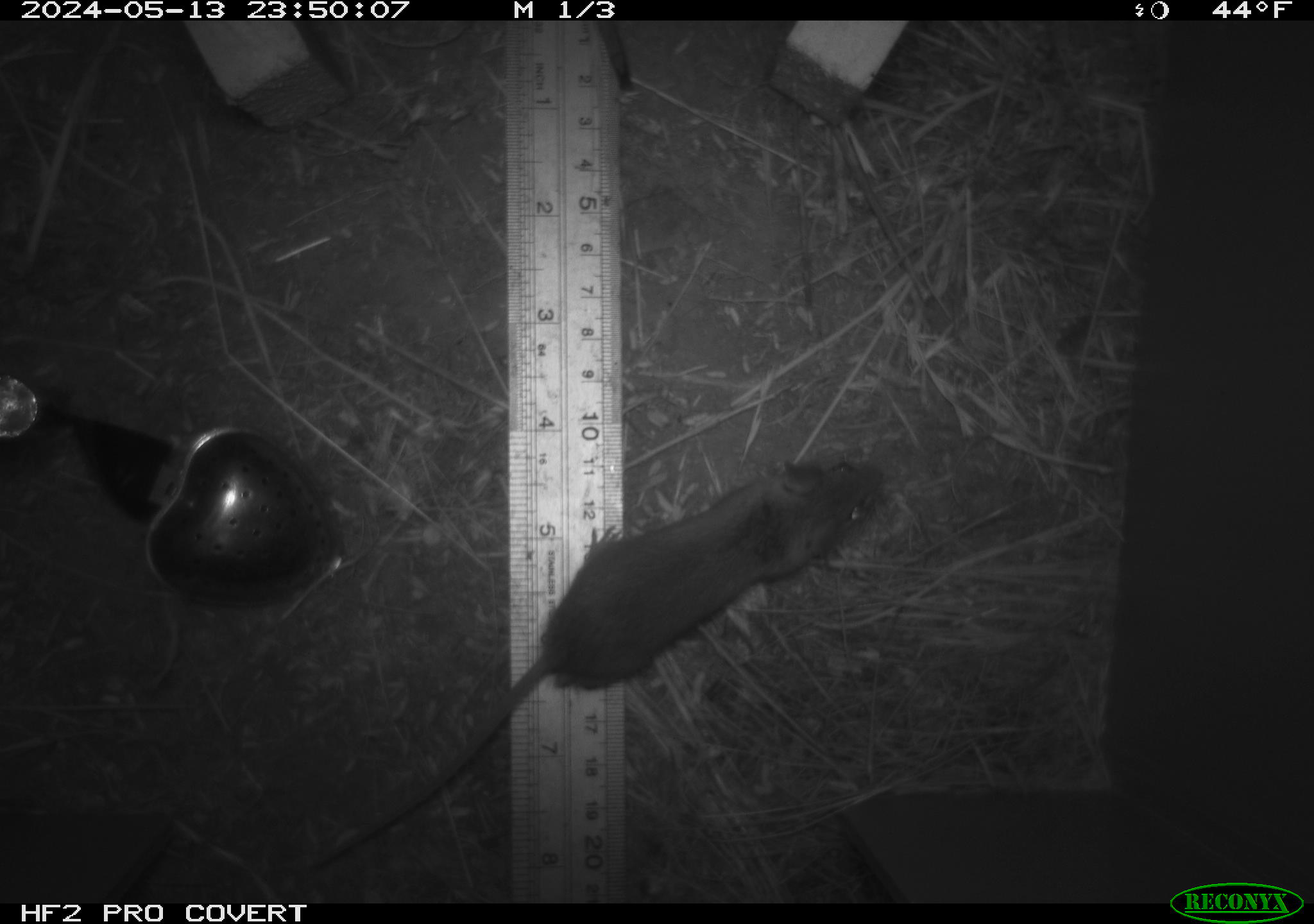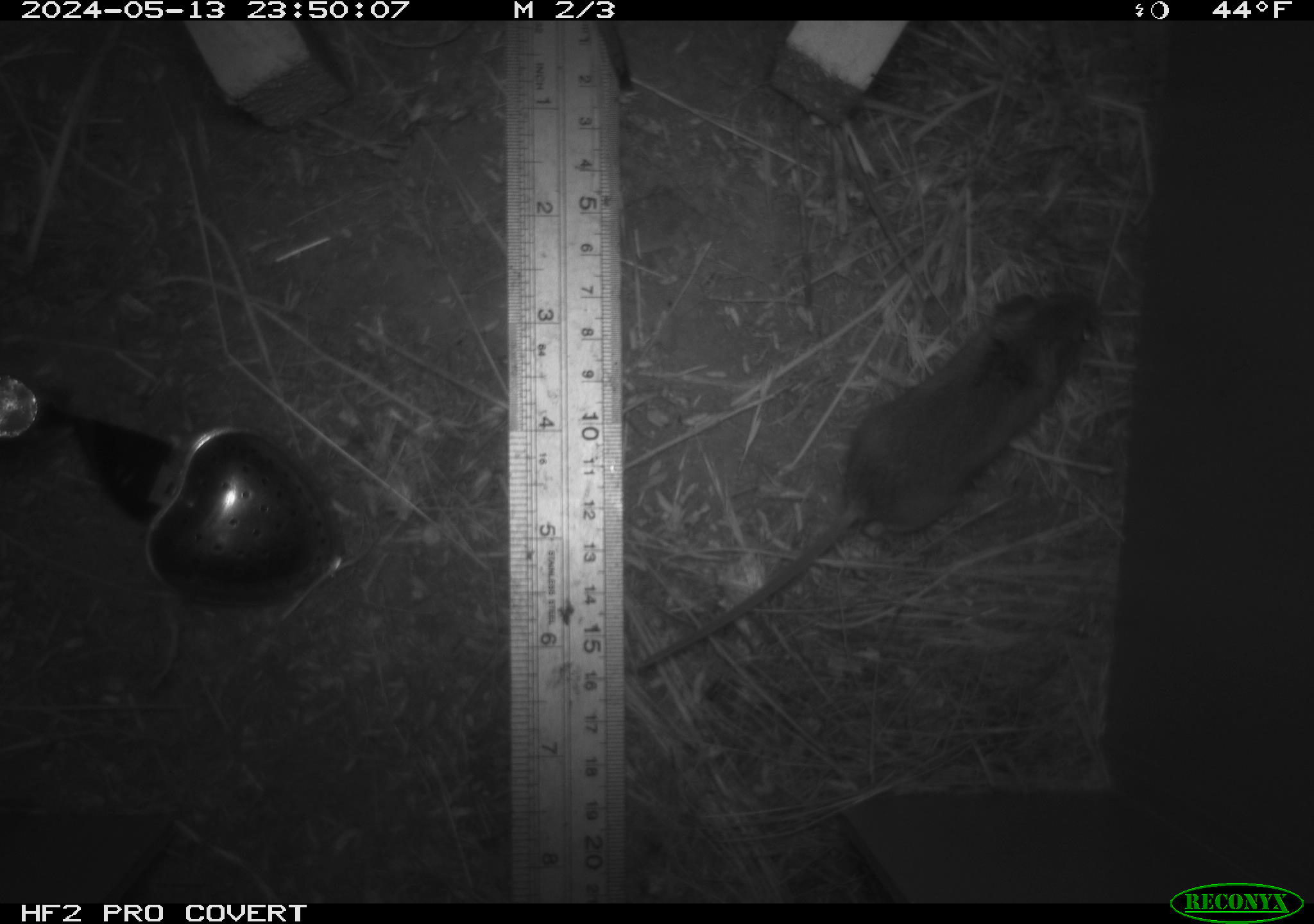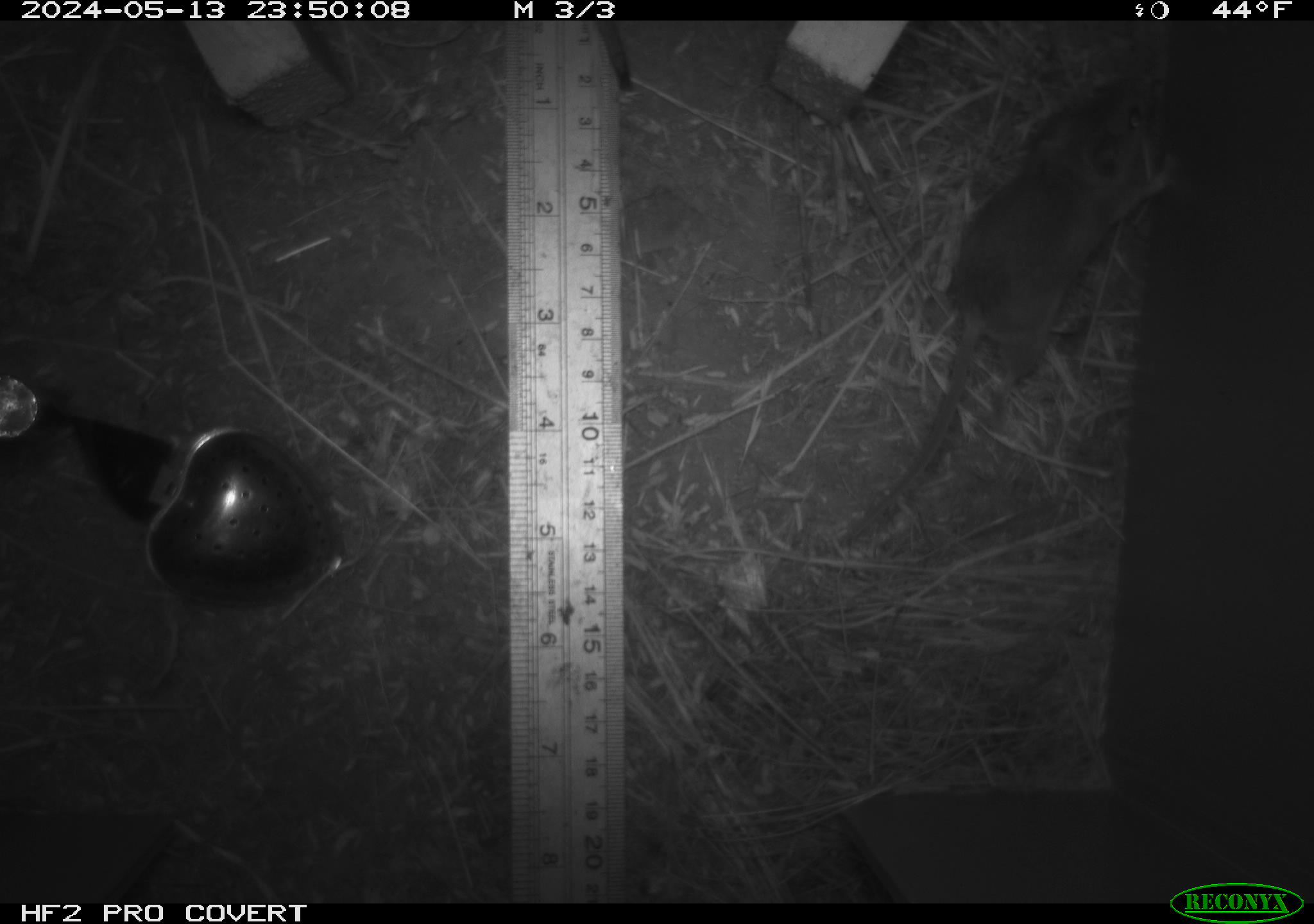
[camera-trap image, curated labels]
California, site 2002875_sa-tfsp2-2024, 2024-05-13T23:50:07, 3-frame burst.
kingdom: Animalia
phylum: Chordata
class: Mammalia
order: Rodentia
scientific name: Rodentia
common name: mouse species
Mouse species (Rodentia).